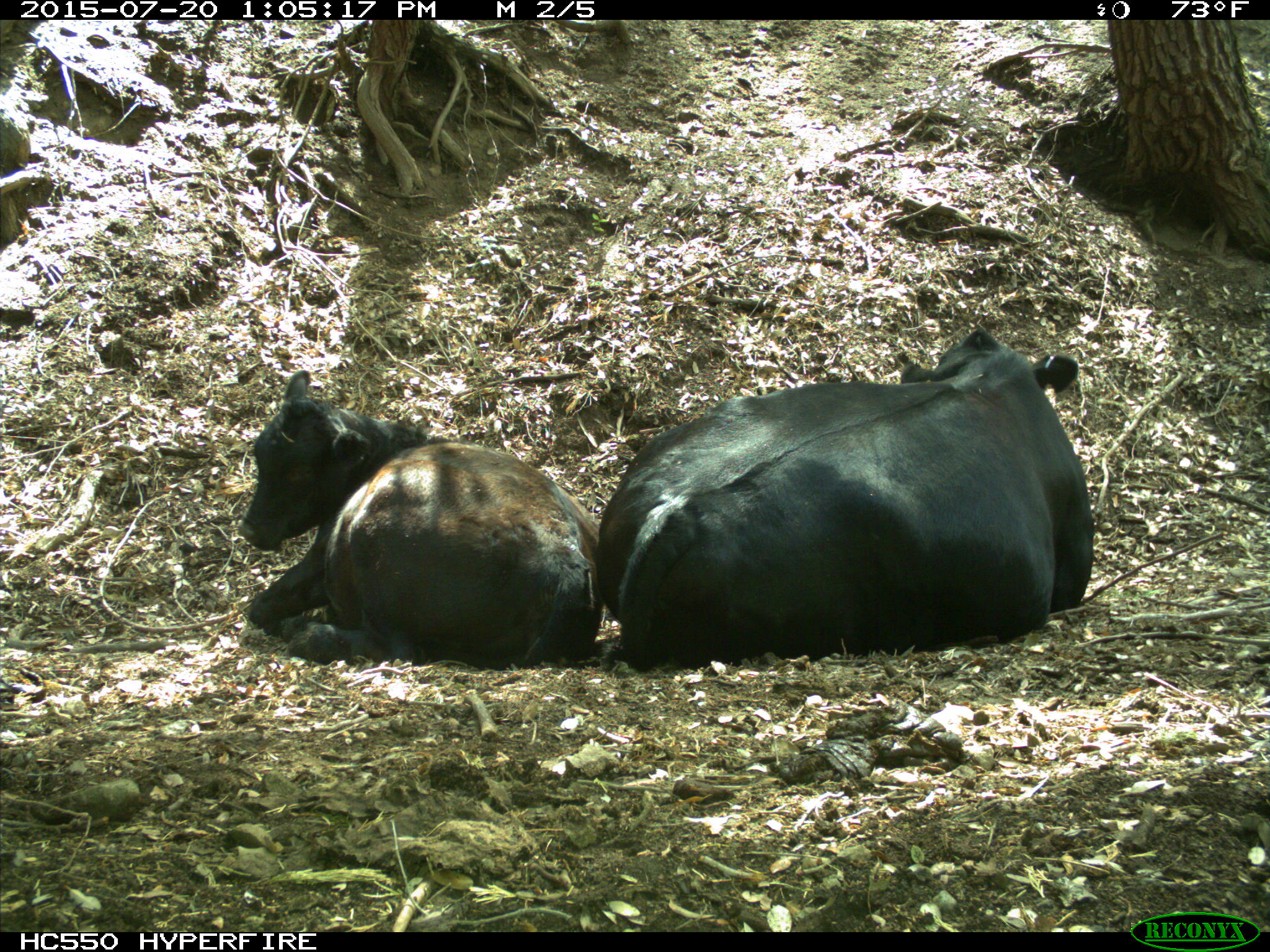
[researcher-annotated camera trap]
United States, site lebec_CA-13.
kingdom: Animalia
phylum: Chordata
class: Mammalia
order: Artiodactyla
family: Bovidae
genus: Bos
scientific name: Bos taurus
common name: domestic cow